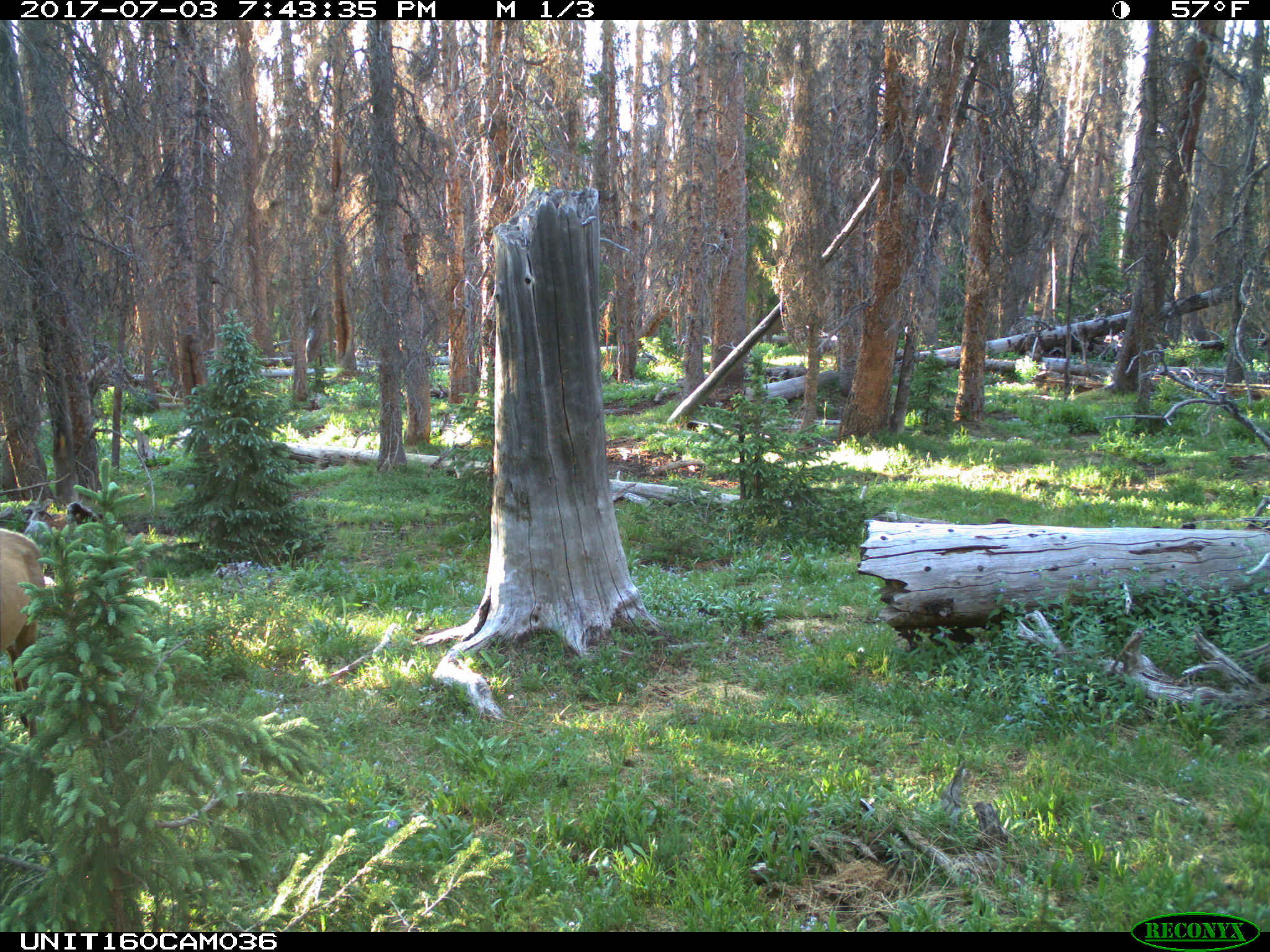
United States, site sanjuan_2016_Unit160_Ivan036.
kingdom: Animalia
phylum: Chordata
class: Mammalia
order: Artiodactyla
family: Cervidae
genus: Cervus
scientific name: Cervus elaphus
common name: red deer